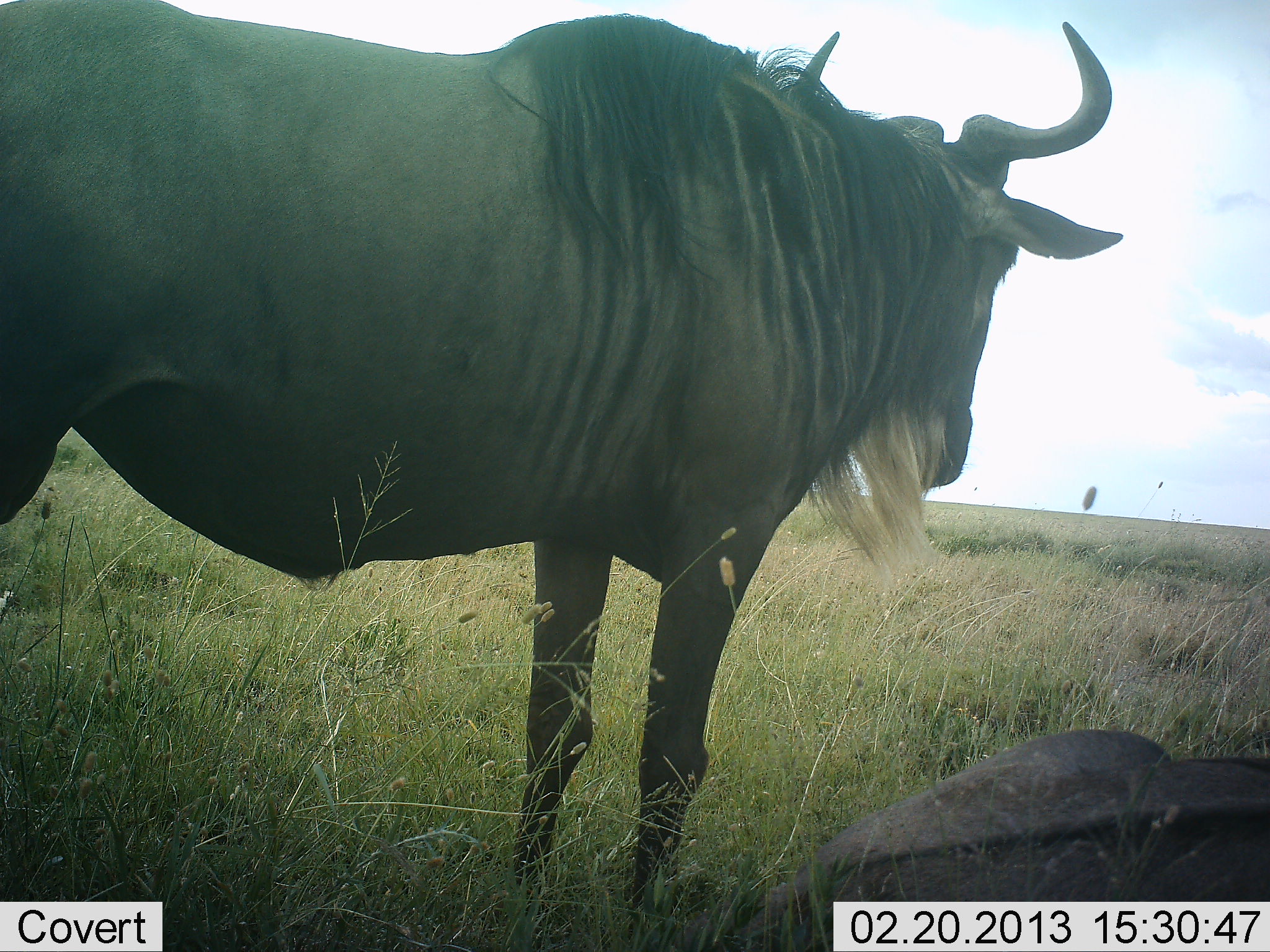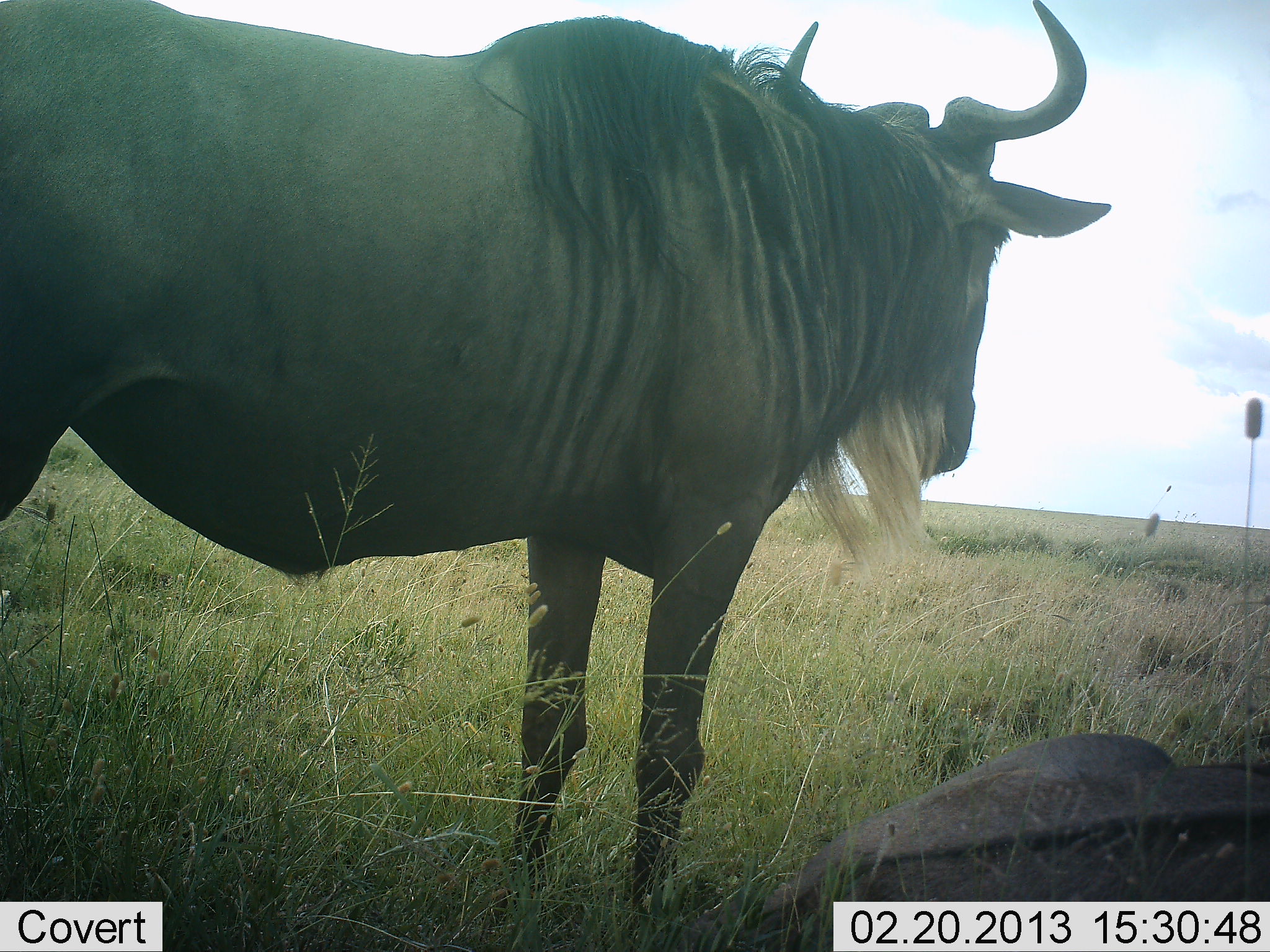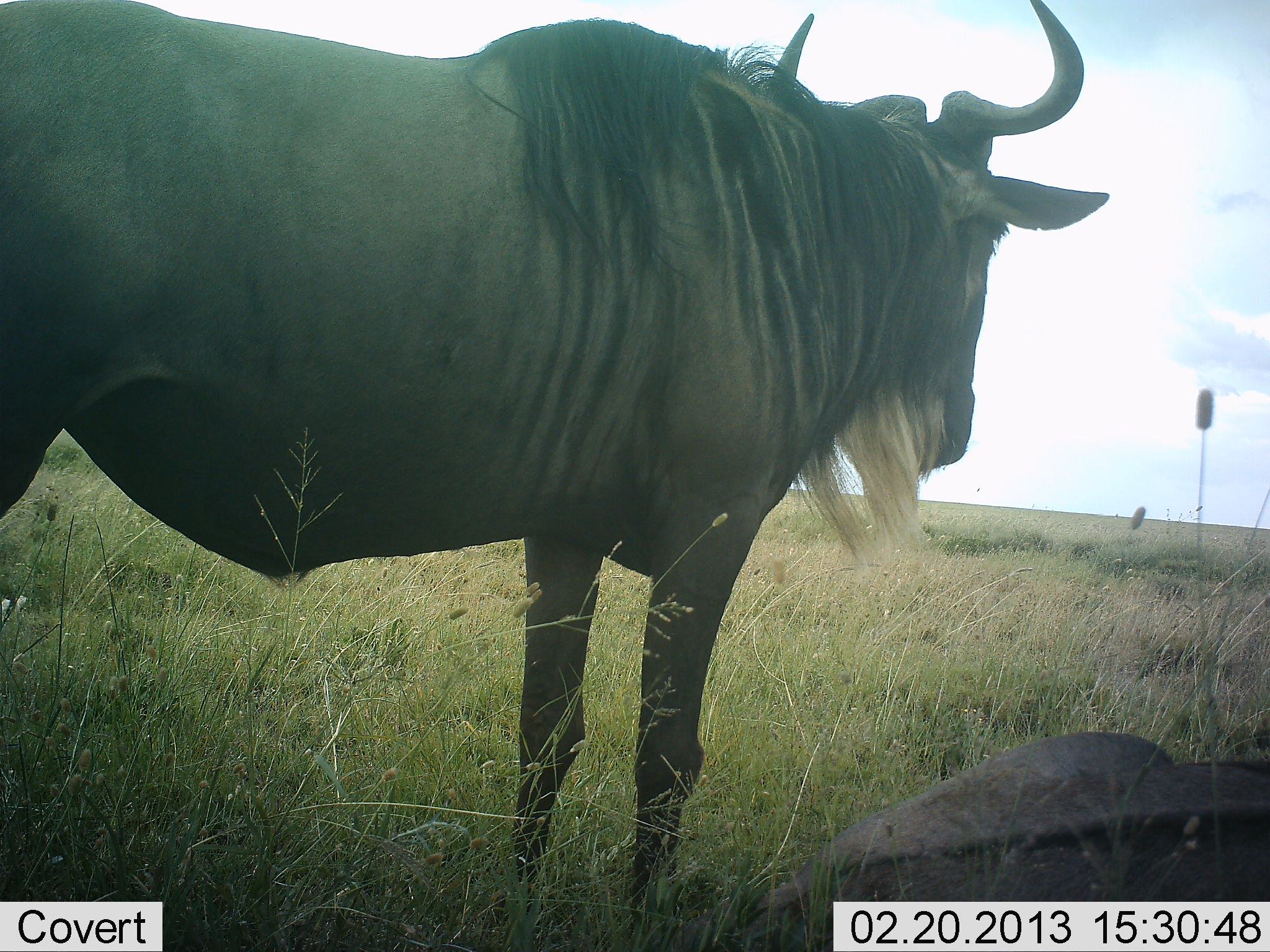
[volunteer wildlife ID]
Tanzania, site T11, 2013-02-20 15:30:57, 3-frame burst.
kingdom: Animalia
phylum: Chordata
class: Mammalia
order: Artiodactyla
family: Bovidae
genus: Connochaetes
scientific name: Connochaetes taurinus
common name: blue wildebeest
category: wildebeest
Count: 2.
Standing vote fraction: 88%.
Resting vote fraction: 76%.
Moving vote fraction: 0%.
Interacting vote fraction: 0%.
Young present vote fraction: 0%.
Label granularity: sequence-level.